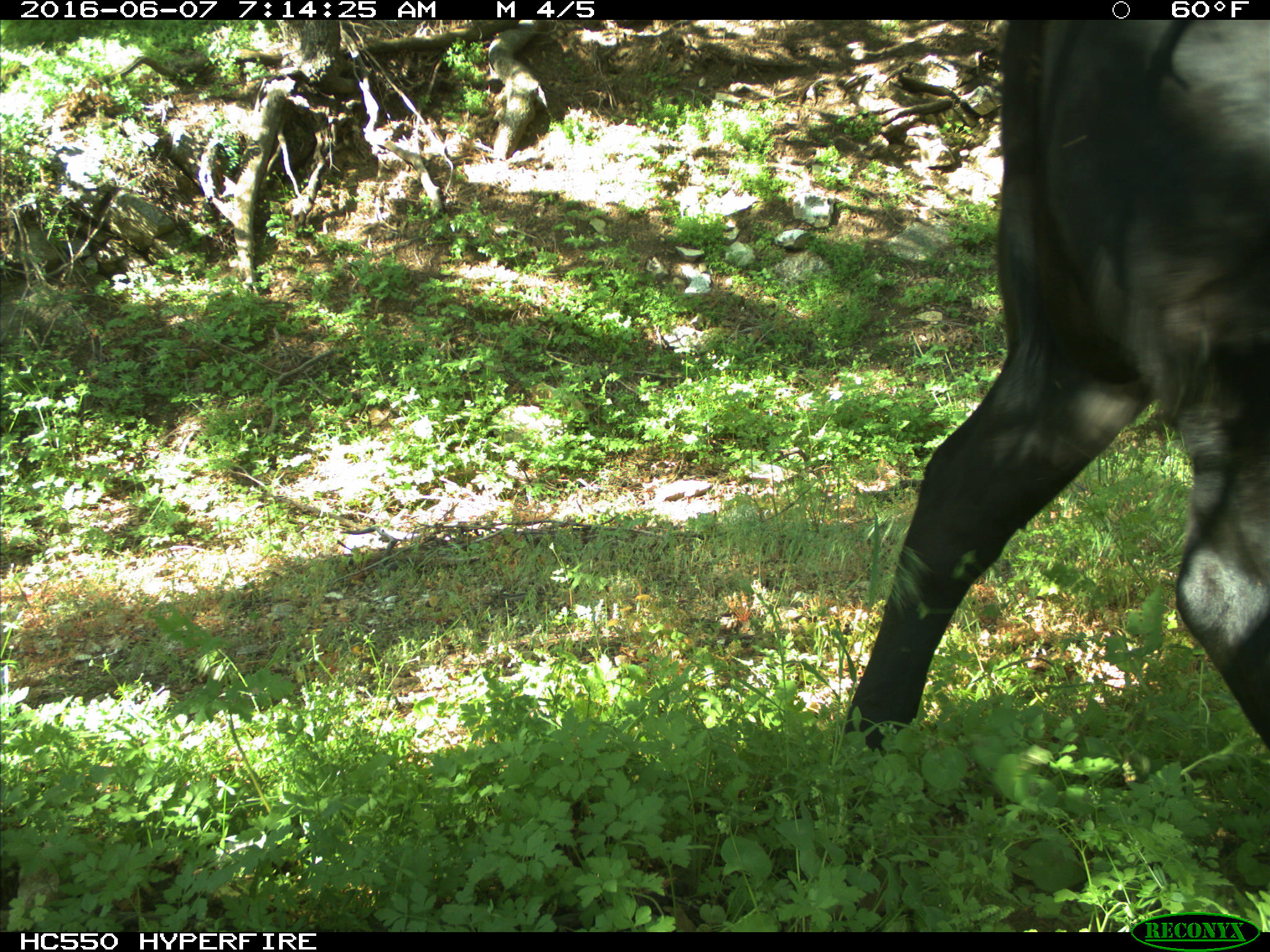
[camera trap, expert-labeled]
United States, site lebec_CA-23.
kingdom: Animalia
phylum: Chordata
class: Mammalia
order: Artiodactyla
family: Bovidae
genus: Bos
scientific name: Bos taurus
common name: domestic cow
Bos taurus (domestic cow).